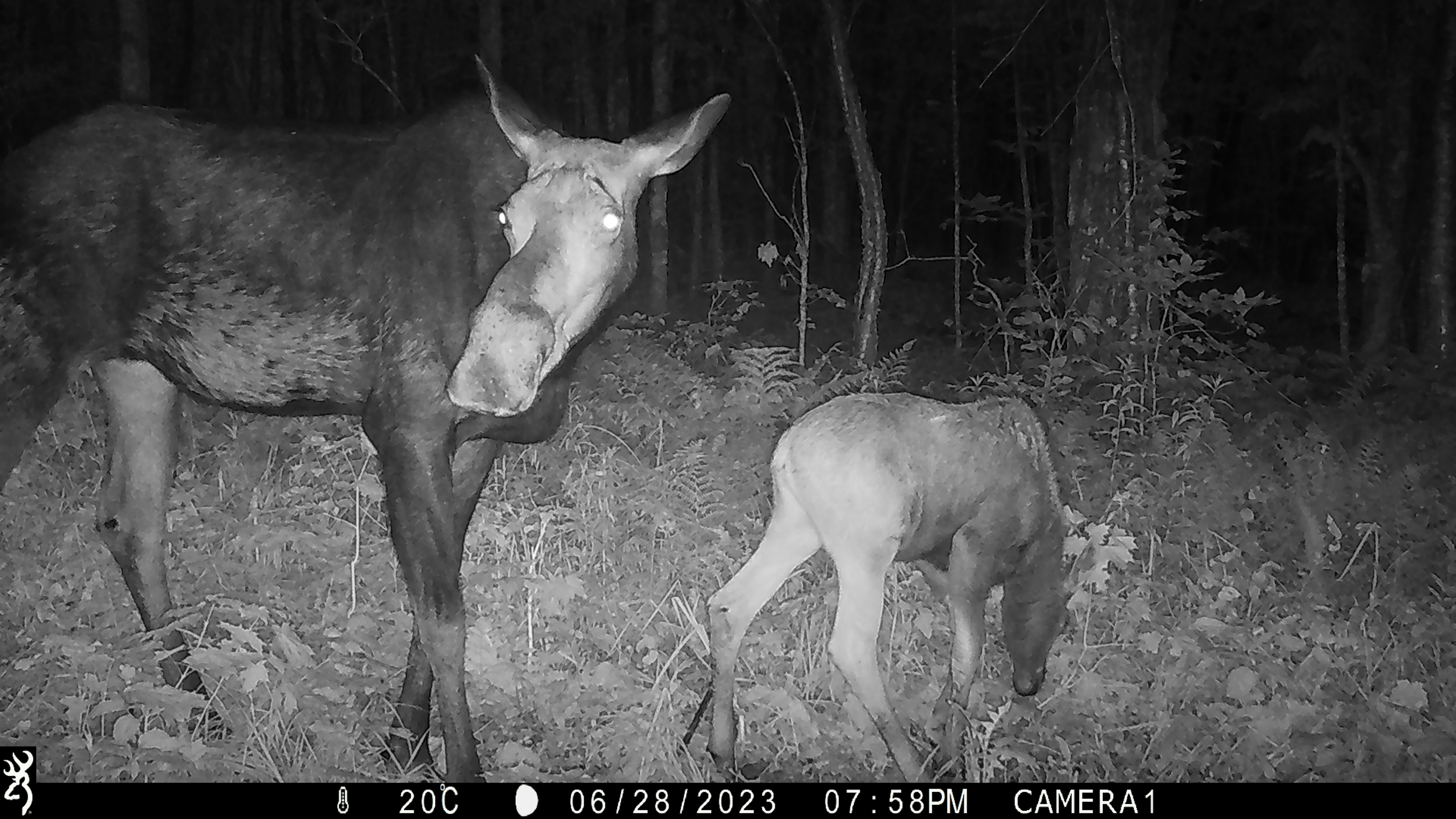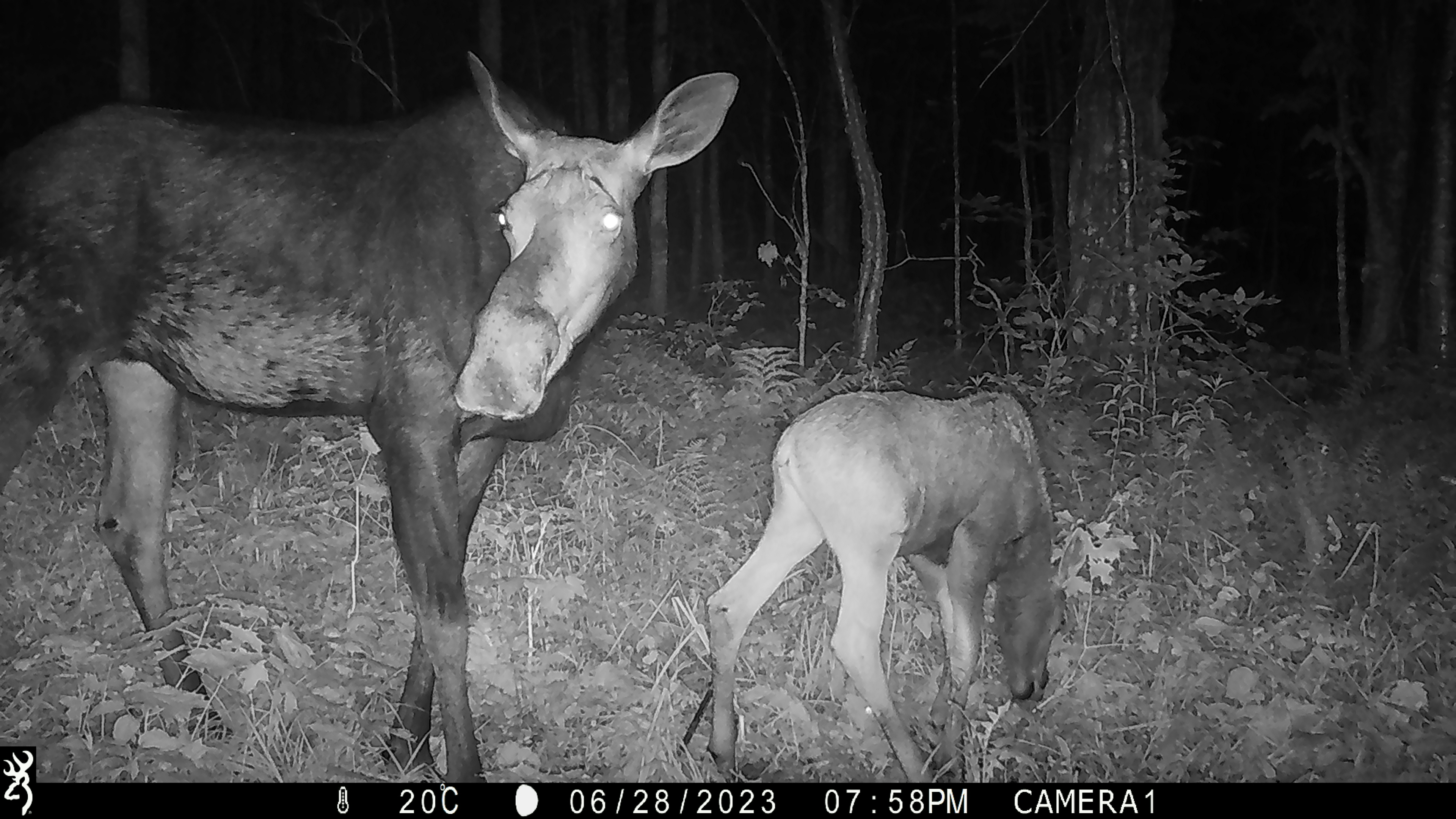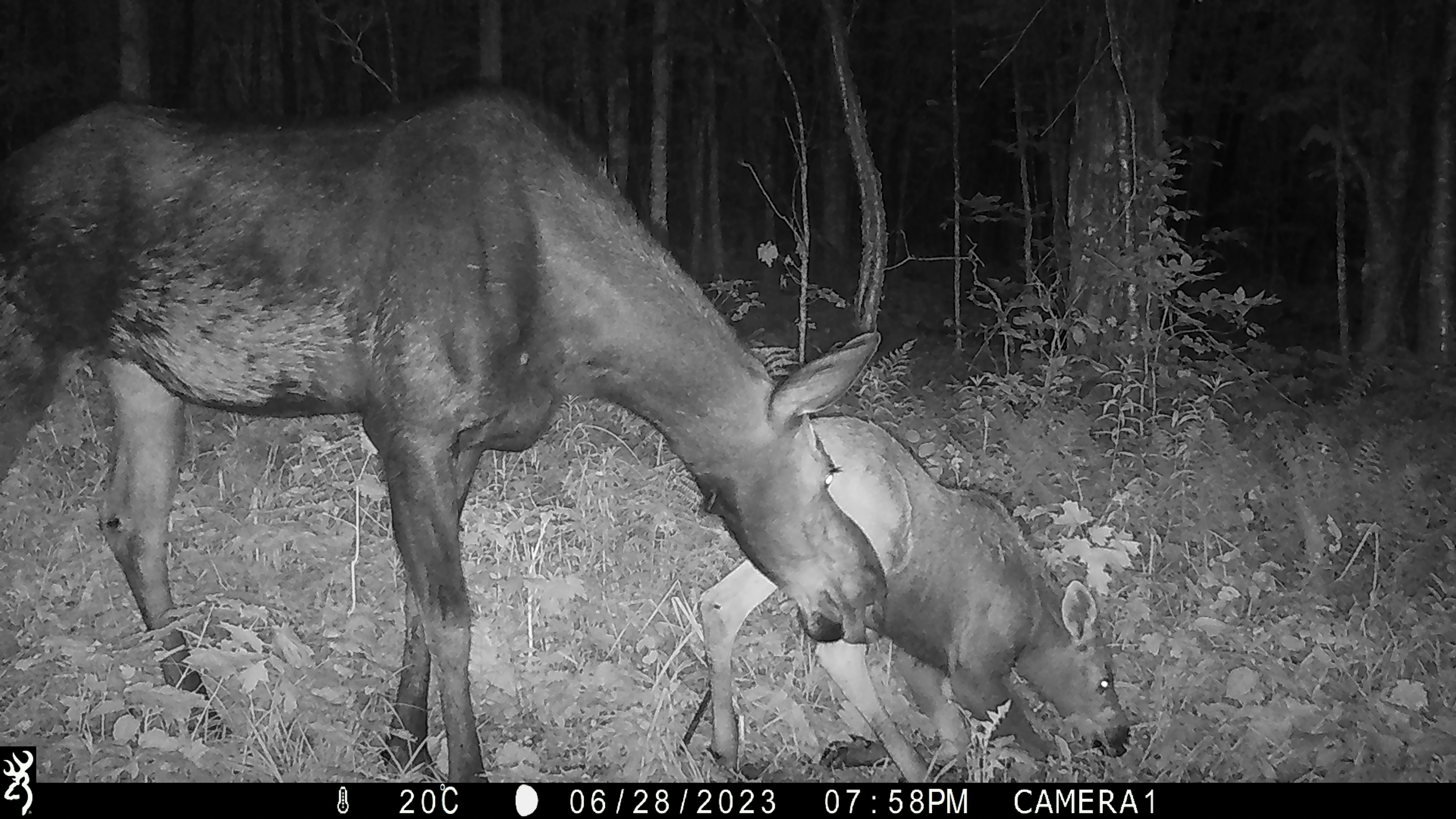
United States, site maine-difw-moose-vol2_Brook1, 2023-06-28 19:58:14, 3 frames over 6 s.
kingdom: Animalia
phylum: Chordata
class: Mammalia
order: Artiodactyla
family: Cervidae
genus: Alces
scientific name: Alces alces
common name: moose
Moose (Alces alces).